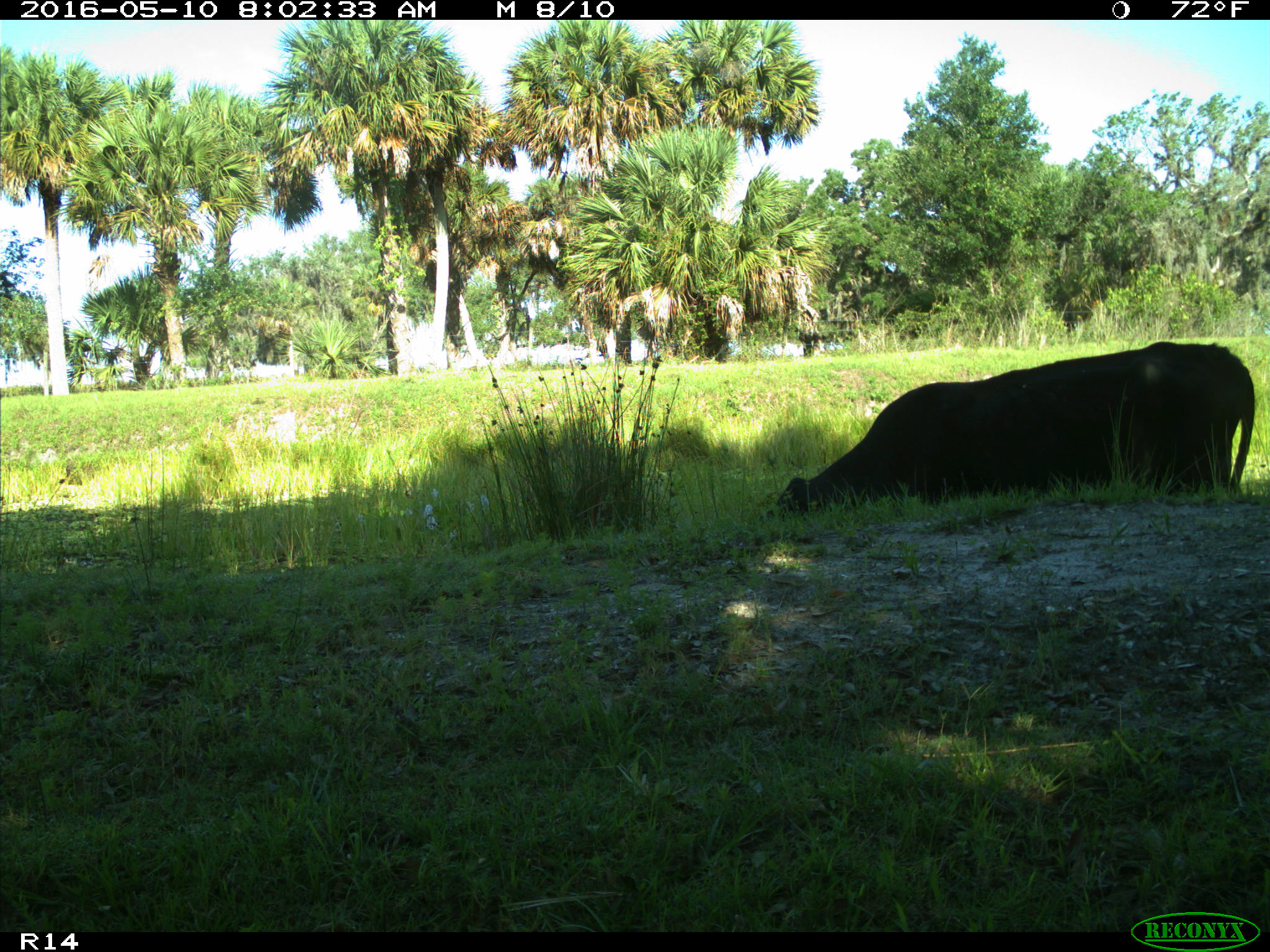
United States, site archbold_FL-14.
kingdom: Animalia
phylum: Chordata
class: Mammalia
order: Artiodactyla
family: Bovidae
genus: Bos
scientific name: Bos taurus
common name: domestic cow